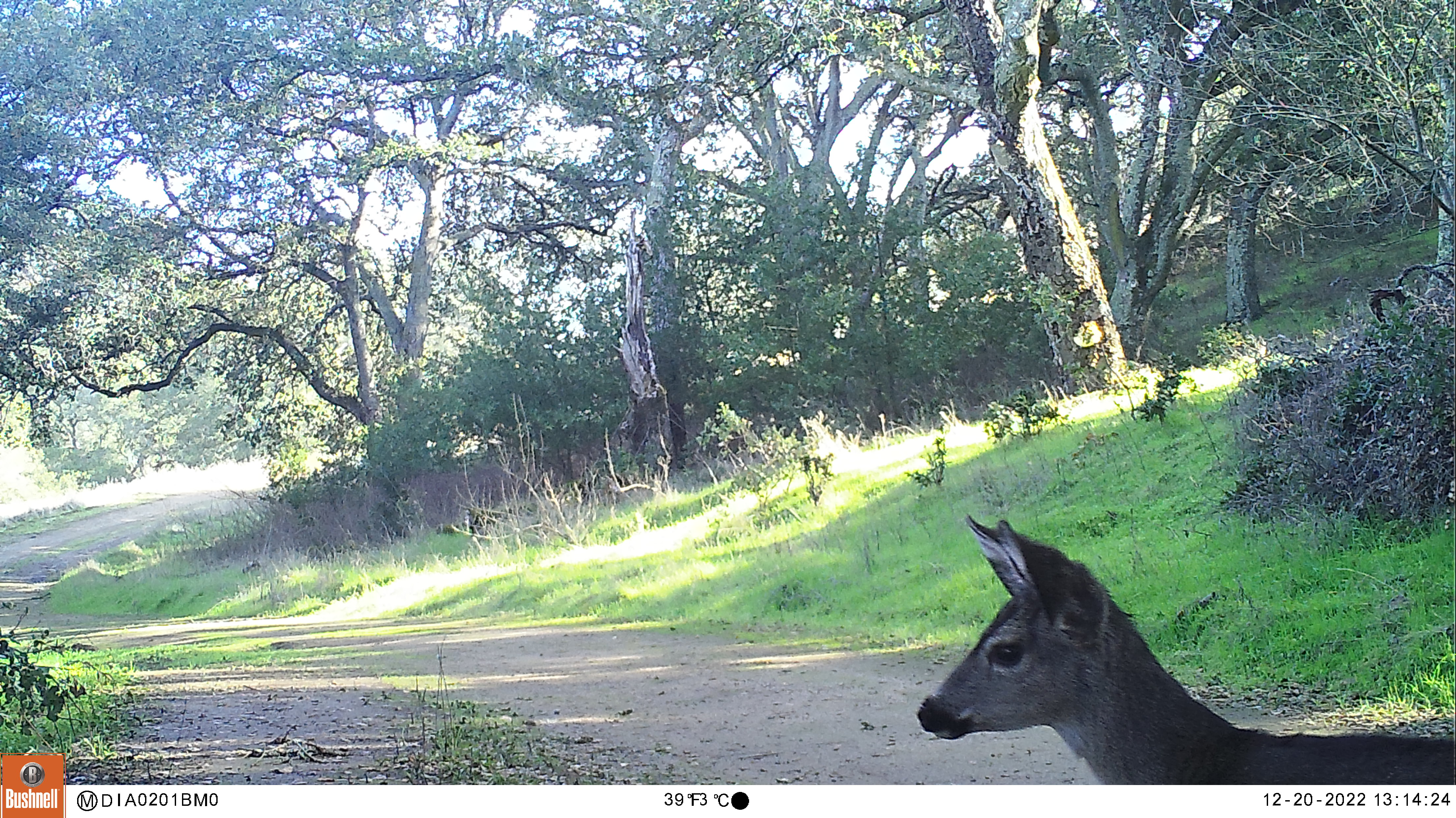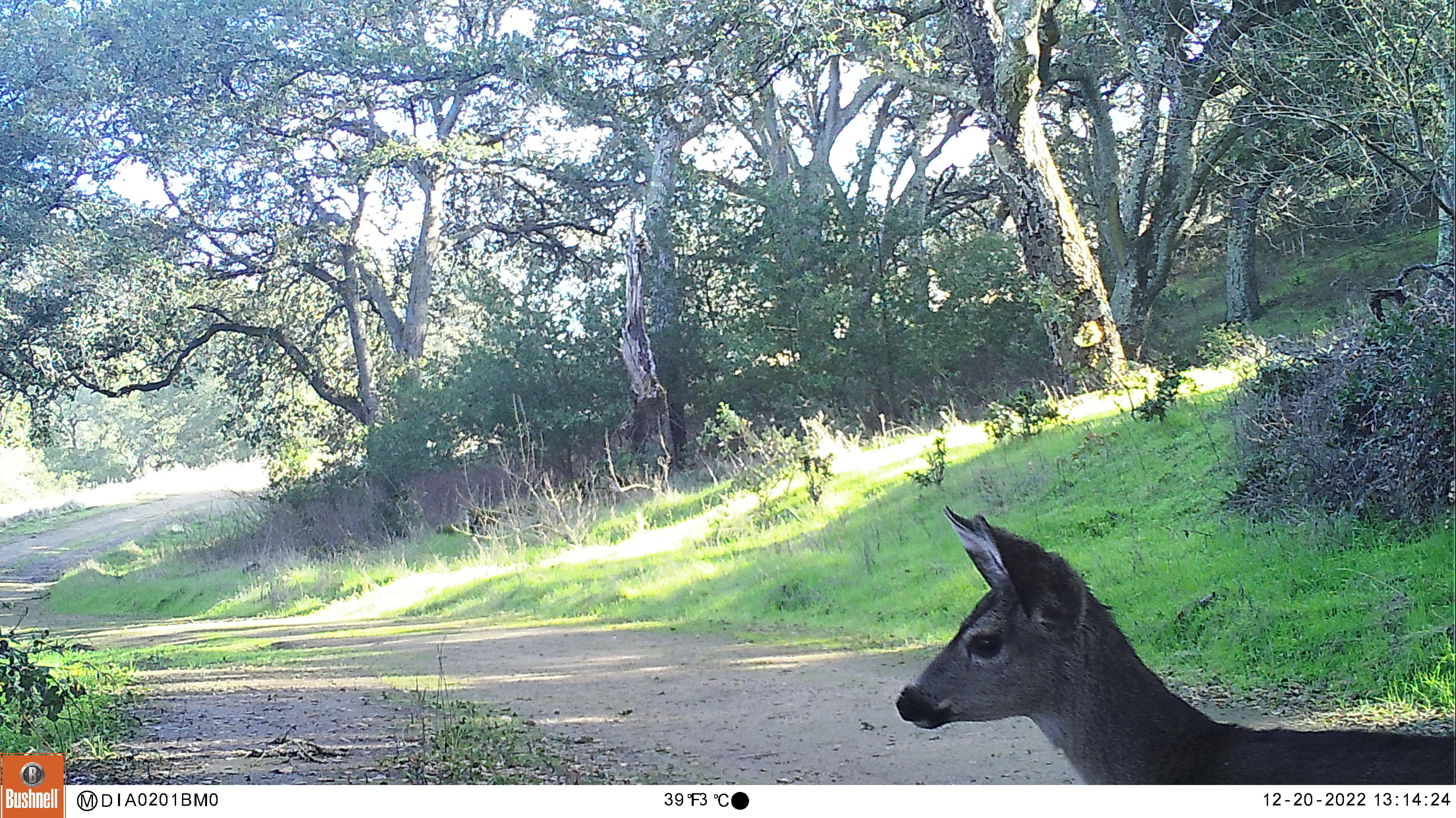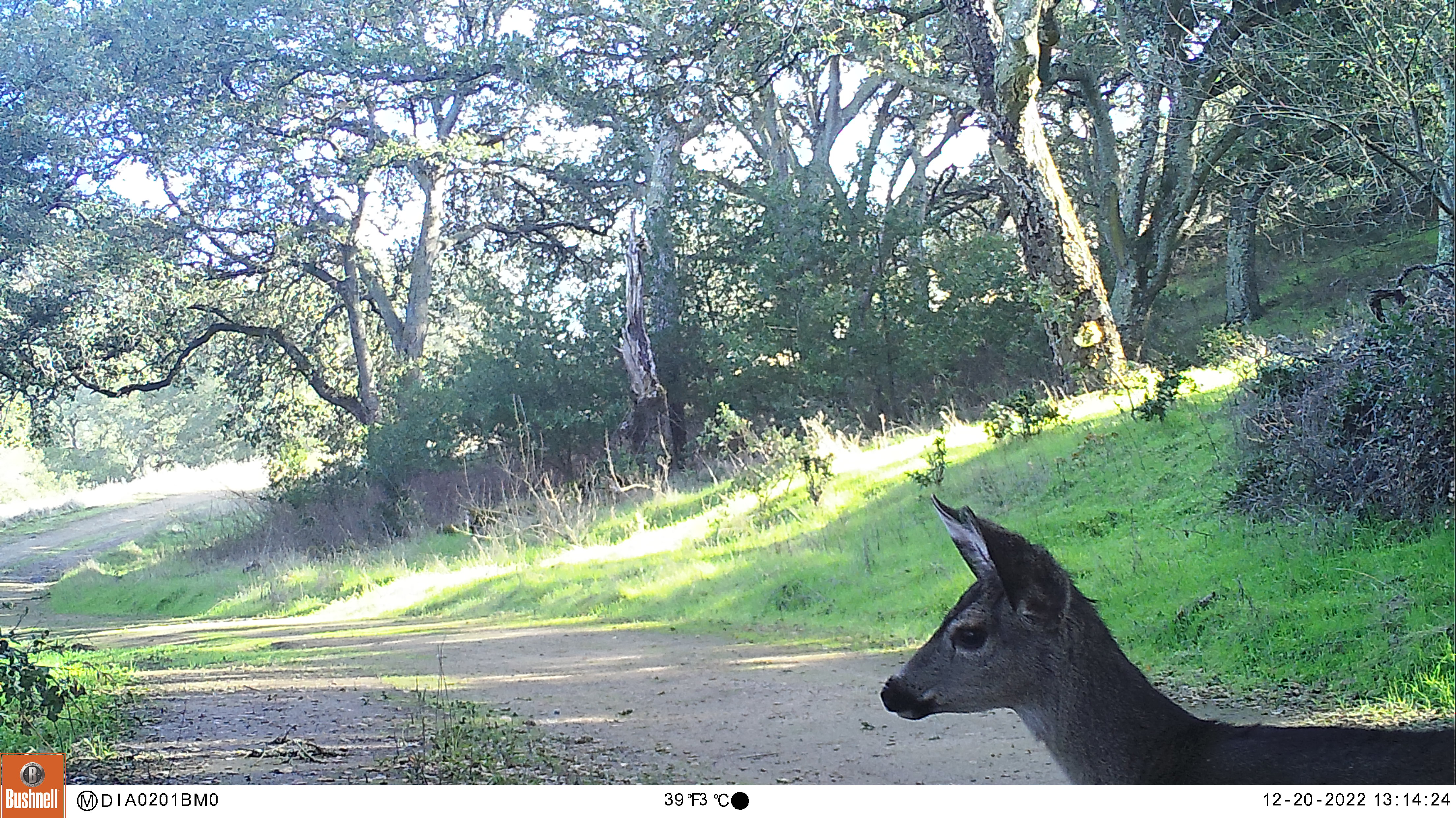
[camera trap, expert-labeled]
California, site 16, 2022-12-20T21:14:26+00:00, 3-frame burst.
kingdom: Animalia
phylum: Chordata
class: Mammalia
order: Artiodactyla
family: Cervidae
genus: Odocoileus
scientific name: Odocoileus hemionus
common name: mule deer